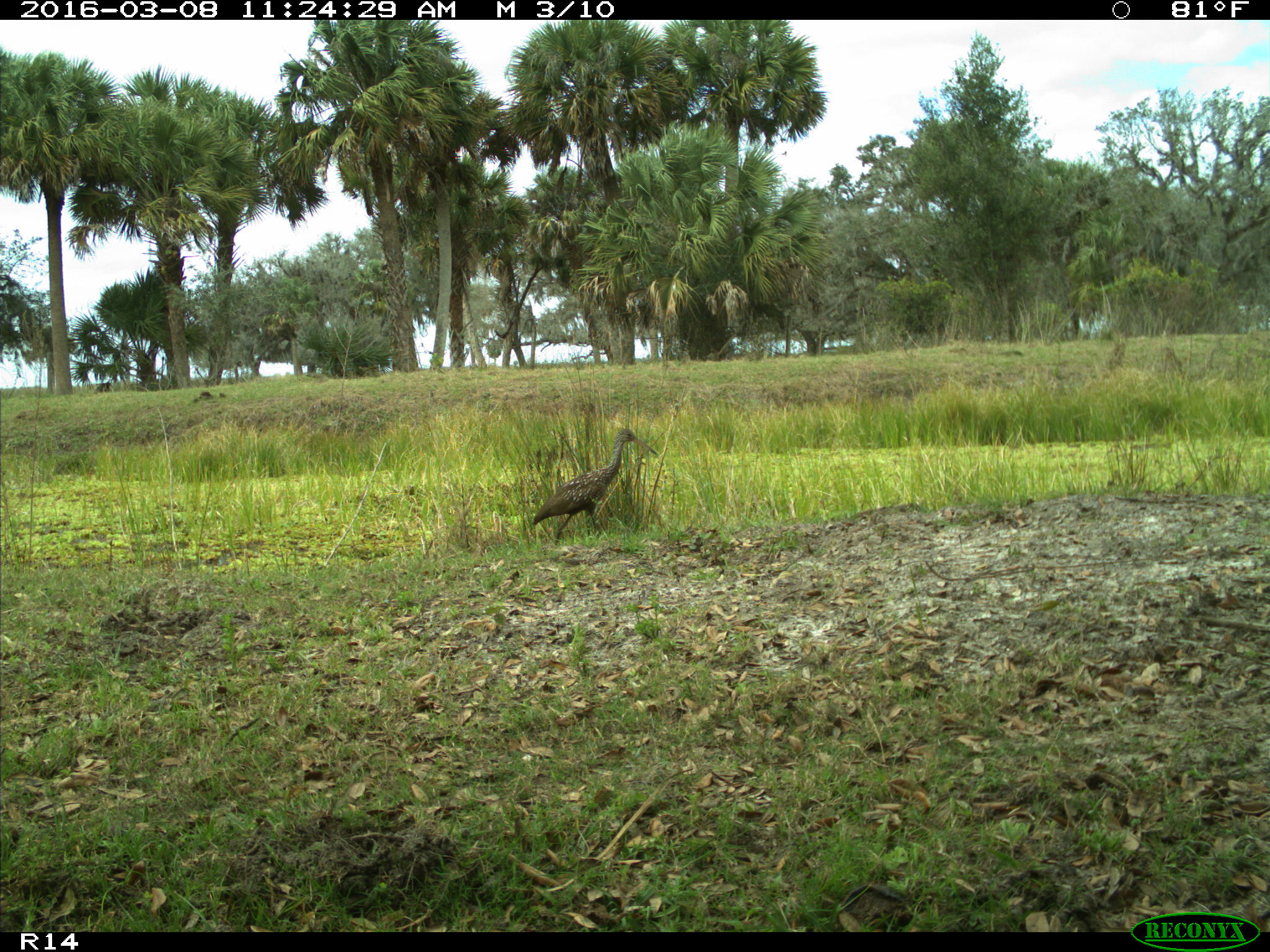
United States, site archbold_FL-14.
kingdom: Animalia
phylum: Chordata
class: Aves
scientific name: Aves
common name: birds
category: unidentified bird